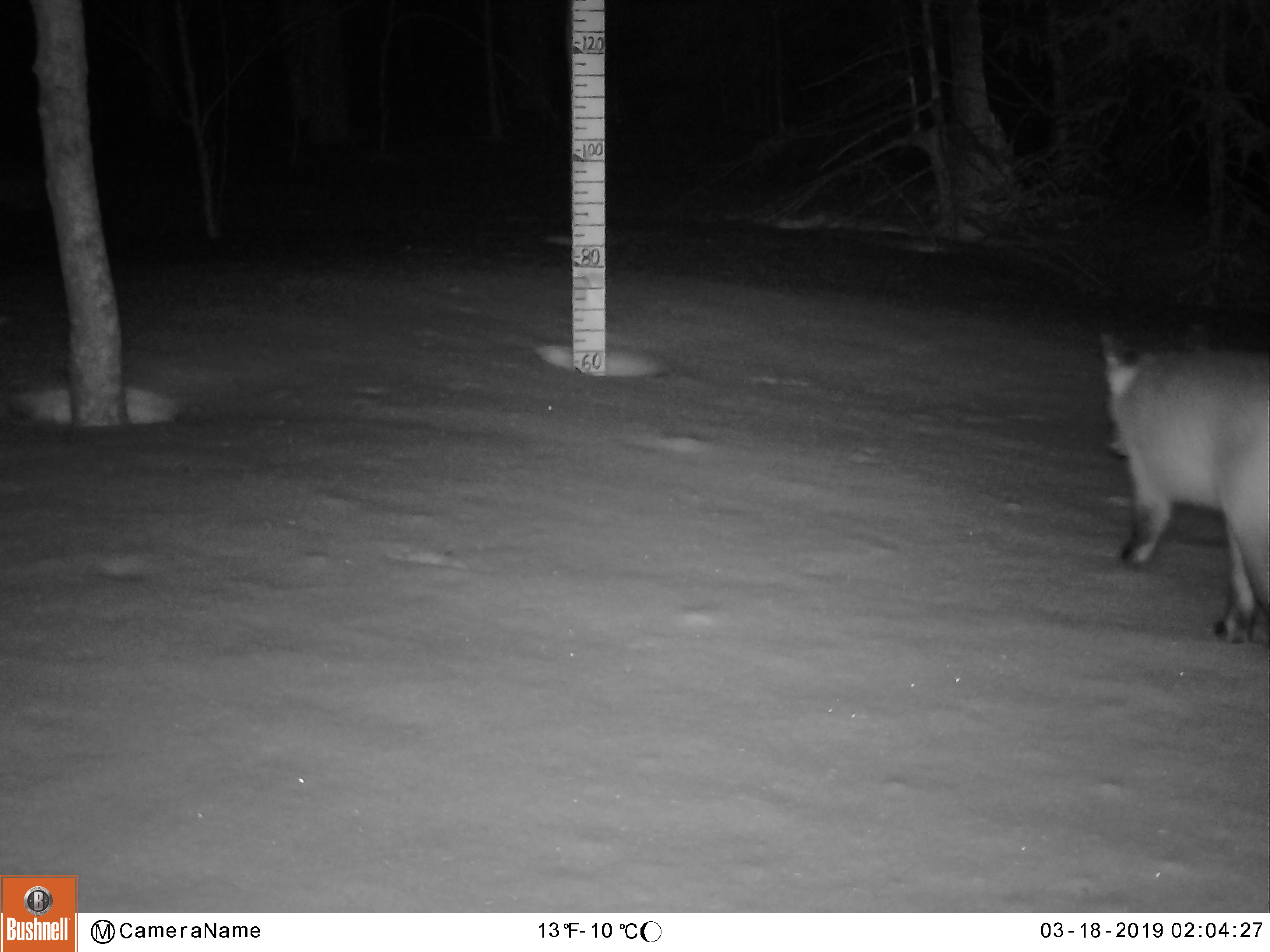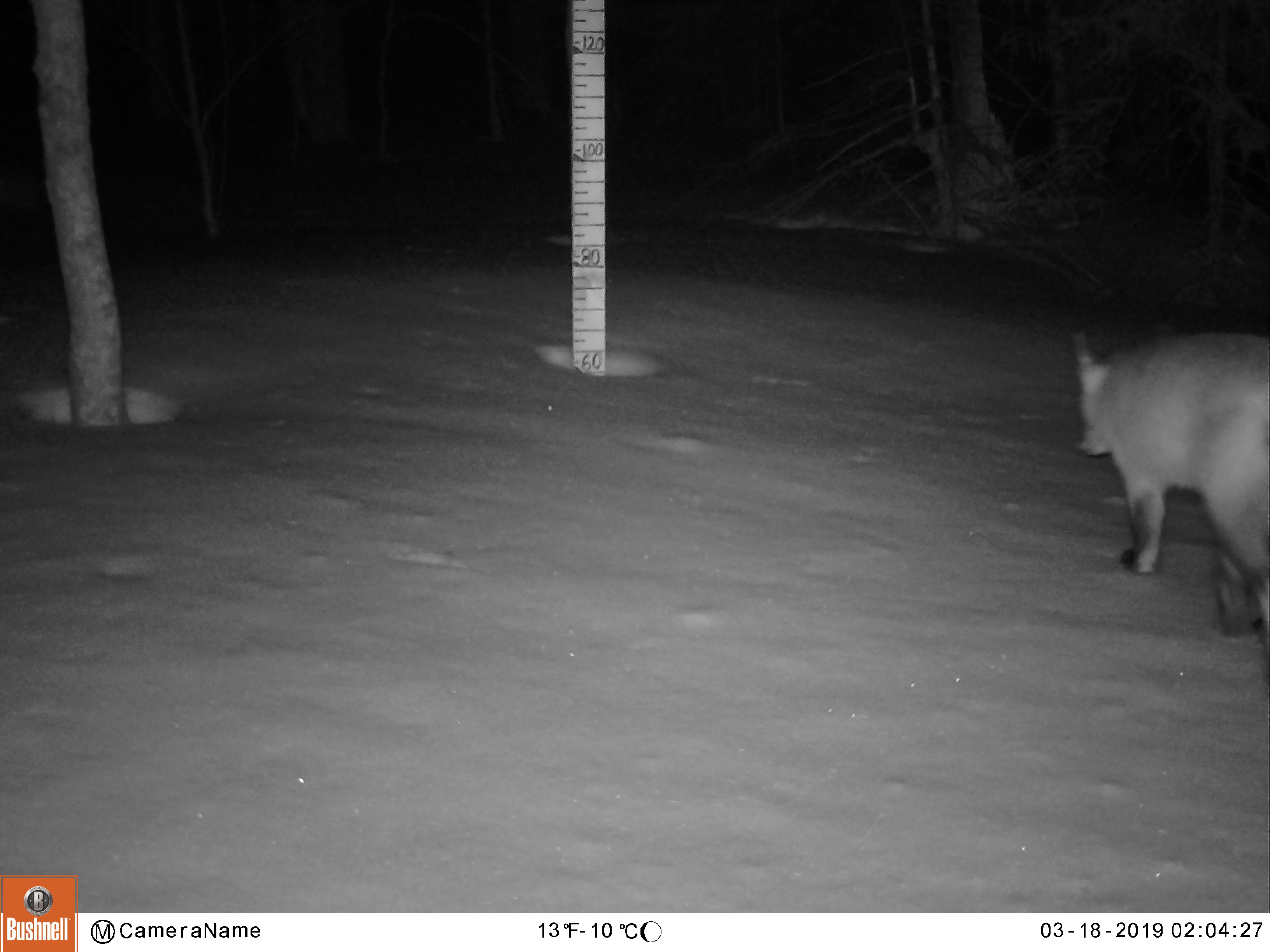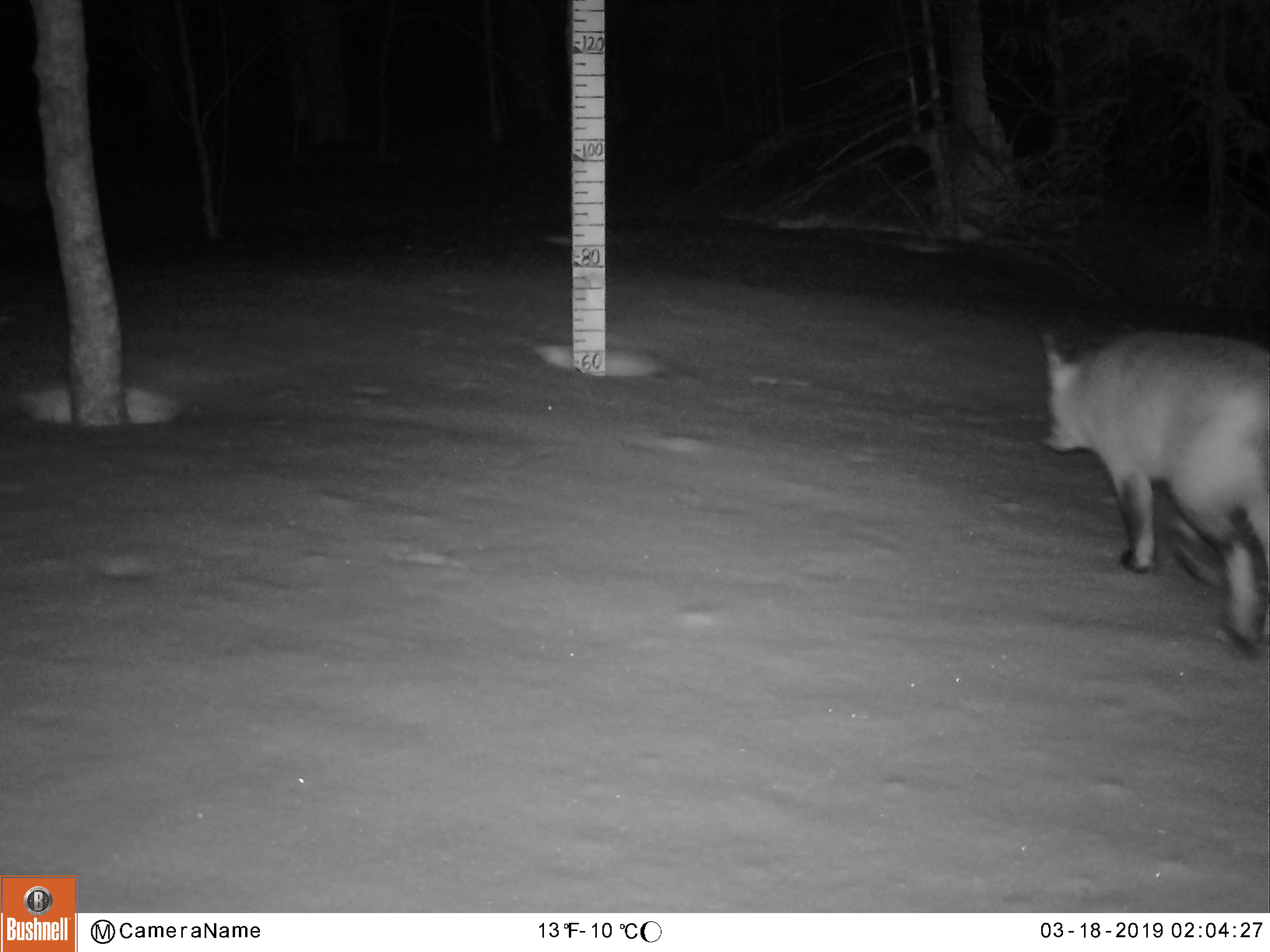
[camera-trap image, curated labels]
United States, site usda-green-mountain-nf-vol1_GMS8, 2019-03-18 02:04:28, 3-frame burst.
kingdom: Animalia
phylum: Chordata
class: Mammalia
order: Carnivora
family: Canidae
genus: Vulpes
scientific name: Vulpes vulpes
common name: red fox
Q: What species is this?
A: Red fox (Vulpes vulpes).